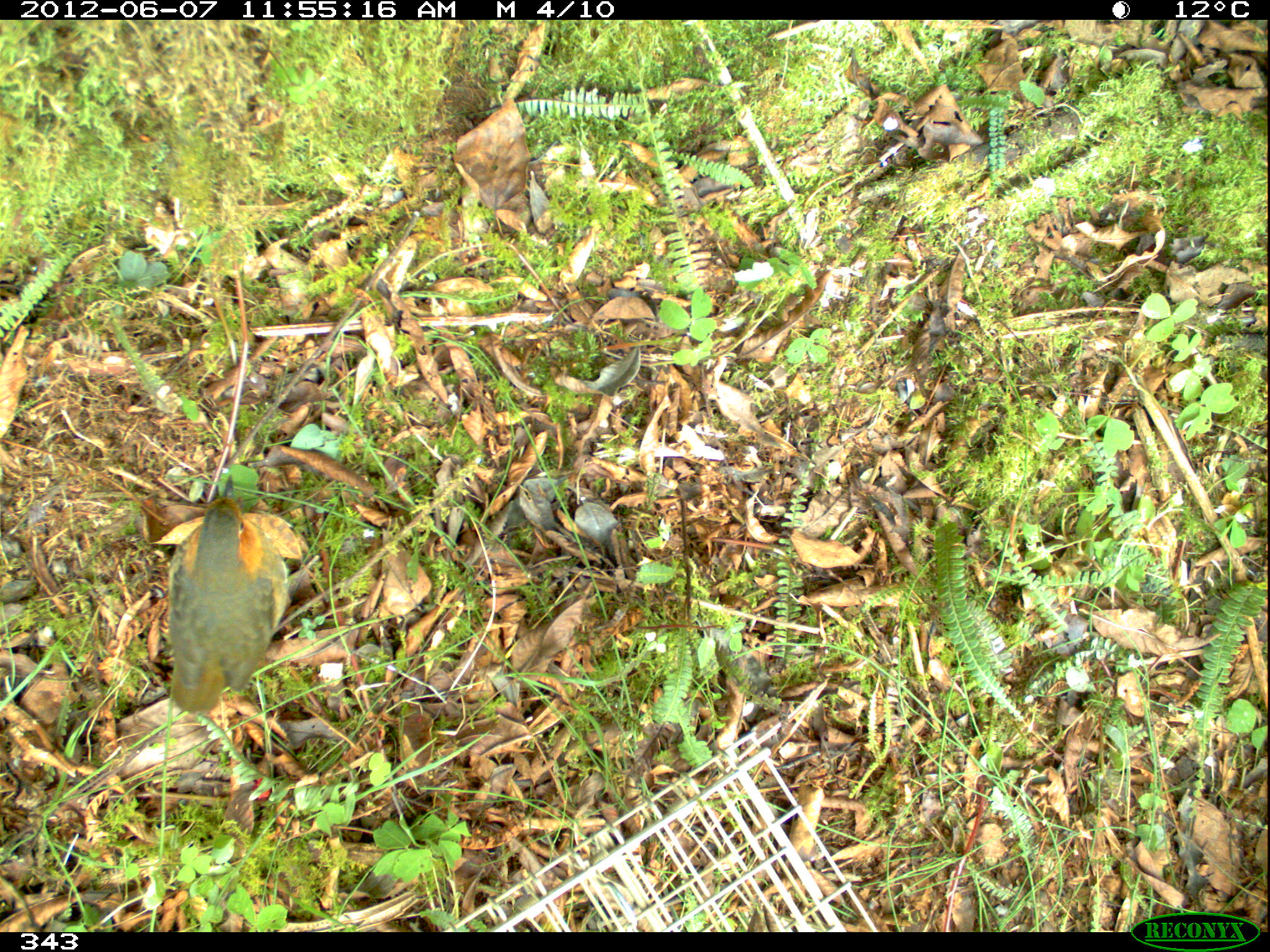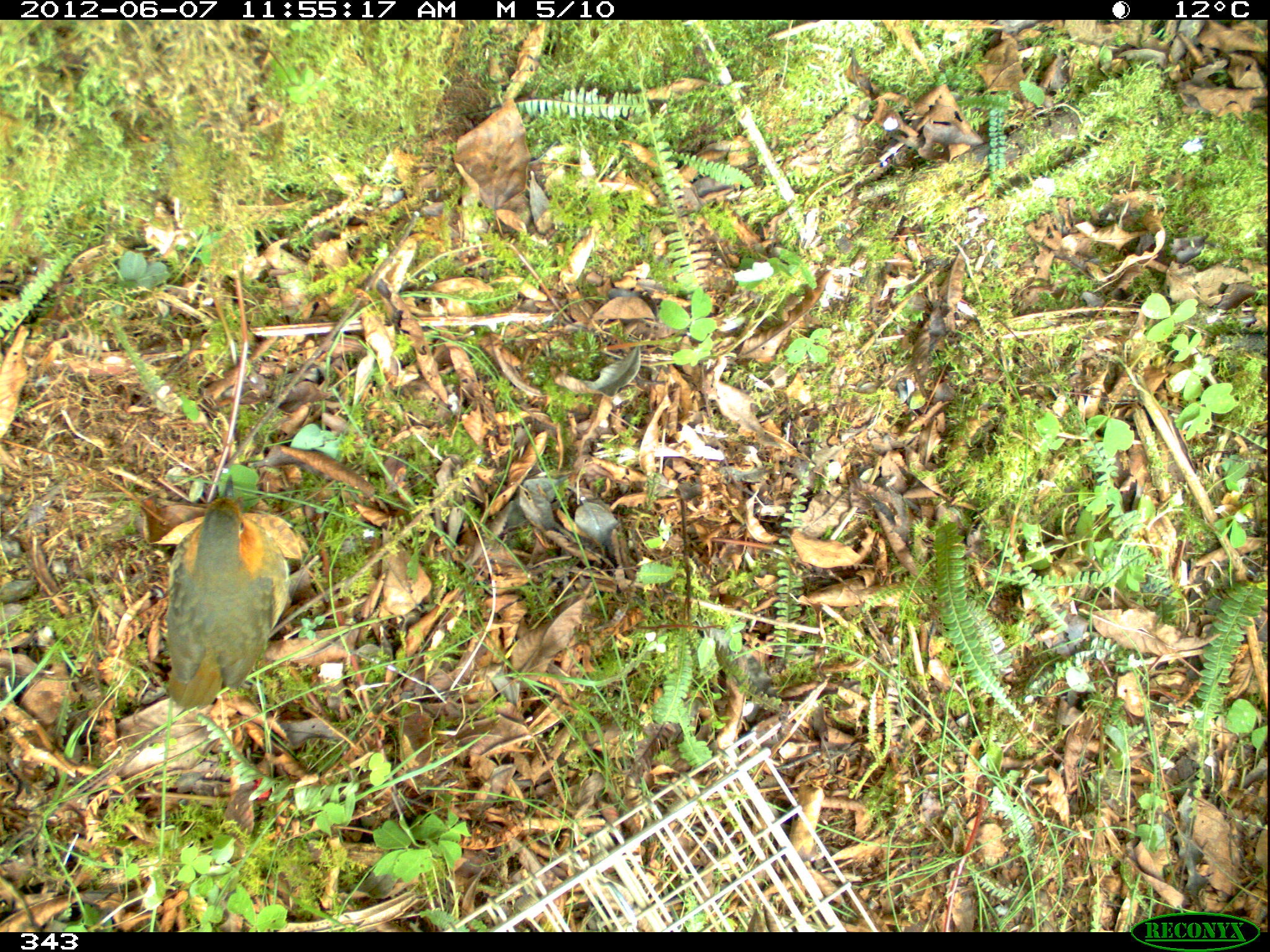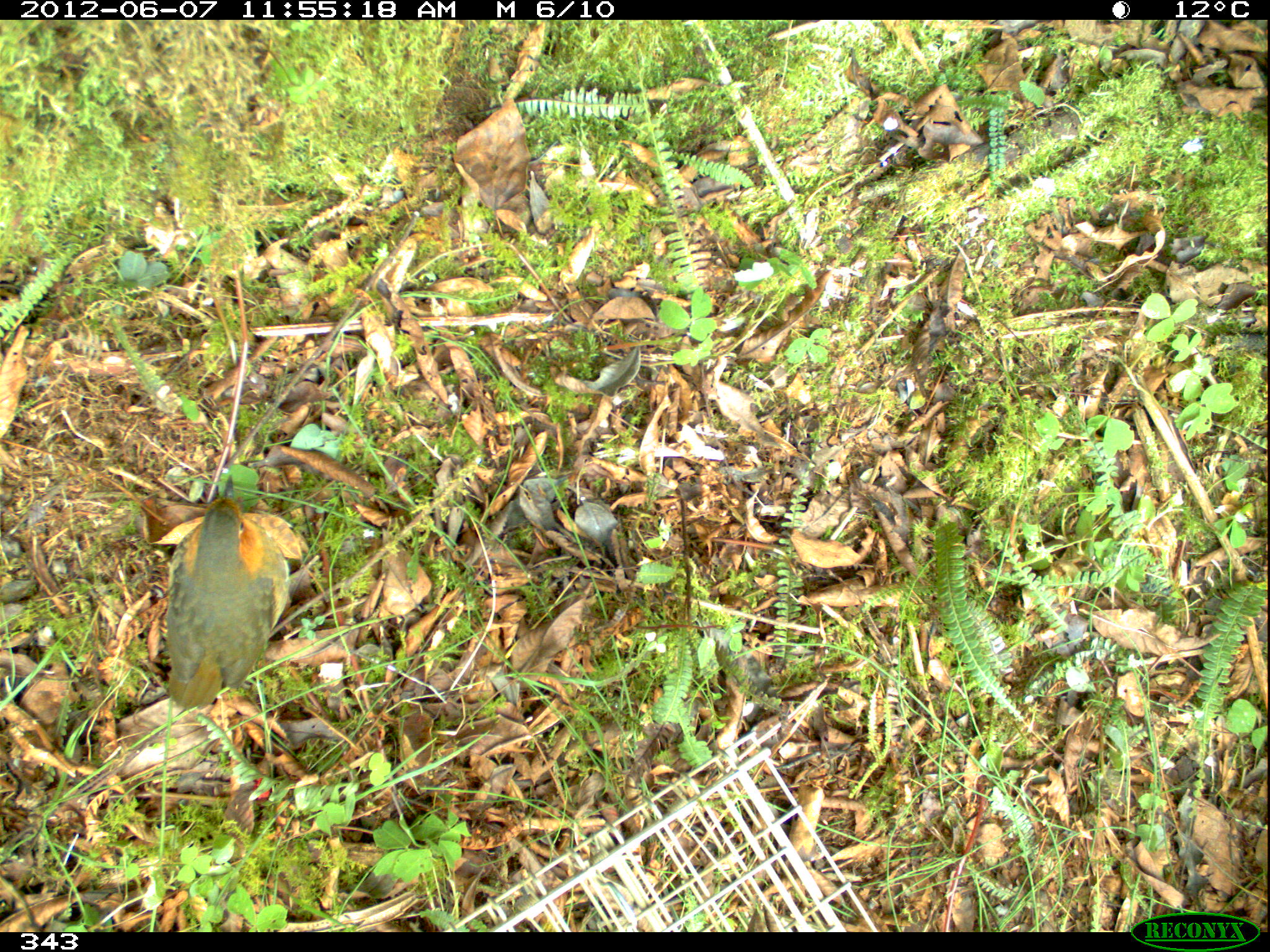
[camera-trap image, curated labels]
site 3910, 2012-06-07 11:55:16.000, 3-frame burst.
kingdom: Animalia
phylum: Chordata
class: Aves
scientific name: Aves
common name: bird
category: unknown bird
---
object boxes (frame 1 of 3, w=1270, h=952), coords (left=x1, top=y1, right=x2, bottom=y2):
unknown bird: (left=166, top=475, right=290, bottom=714)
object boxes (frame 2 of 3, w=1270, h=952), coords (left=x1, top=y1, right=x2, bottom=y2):
unknown bird: (left=165, top=474, right=290, bottom=709)